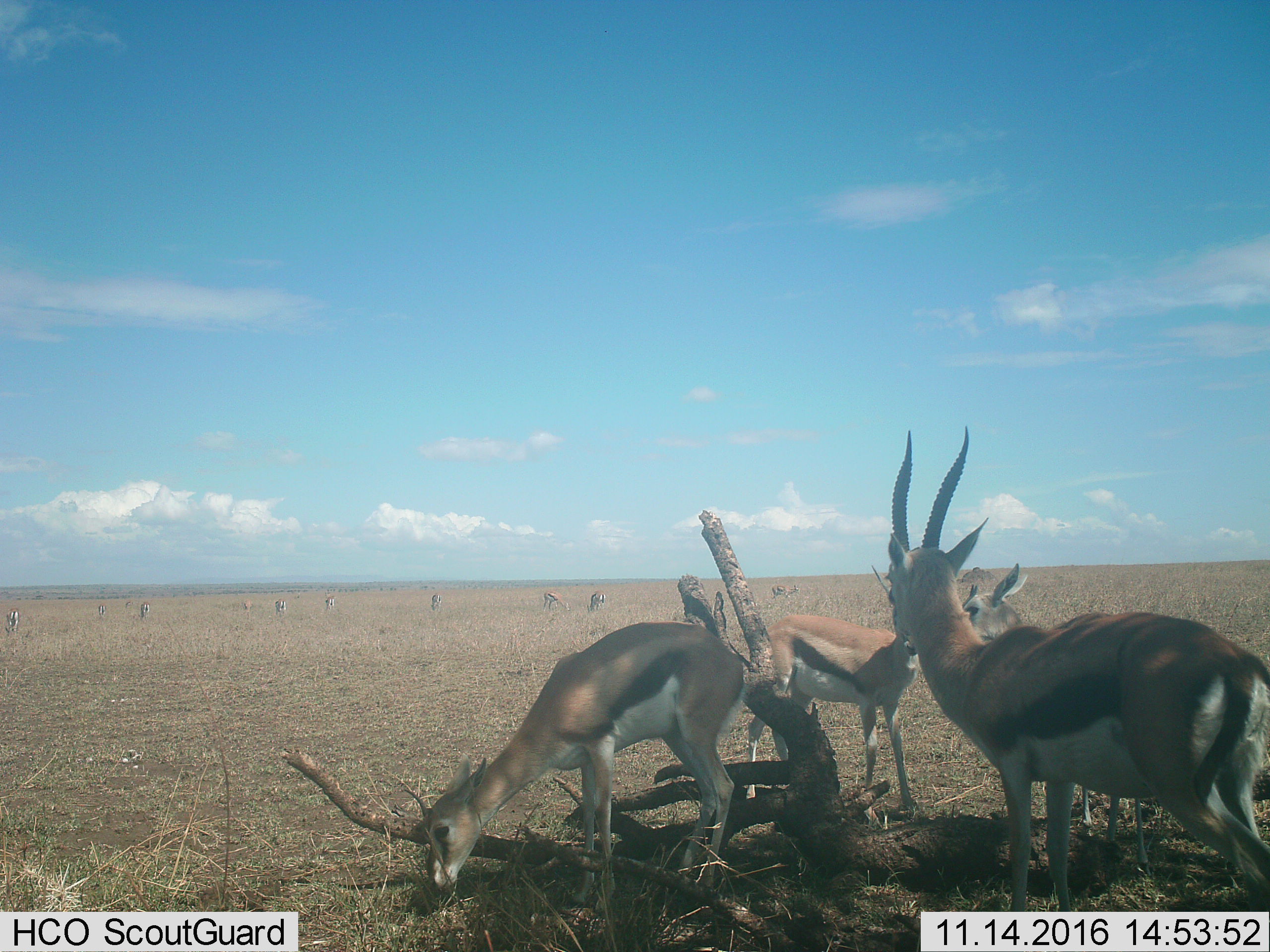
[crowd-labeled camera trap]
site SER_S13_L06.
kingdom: Animalia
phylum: Chordata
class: Mammalia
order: Artiodactyla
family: Bovidae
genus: Eudorcas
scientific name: Eudorcas thomsonii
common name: thomson's gazelle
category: gazellethomsons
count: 11-50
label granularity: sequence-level